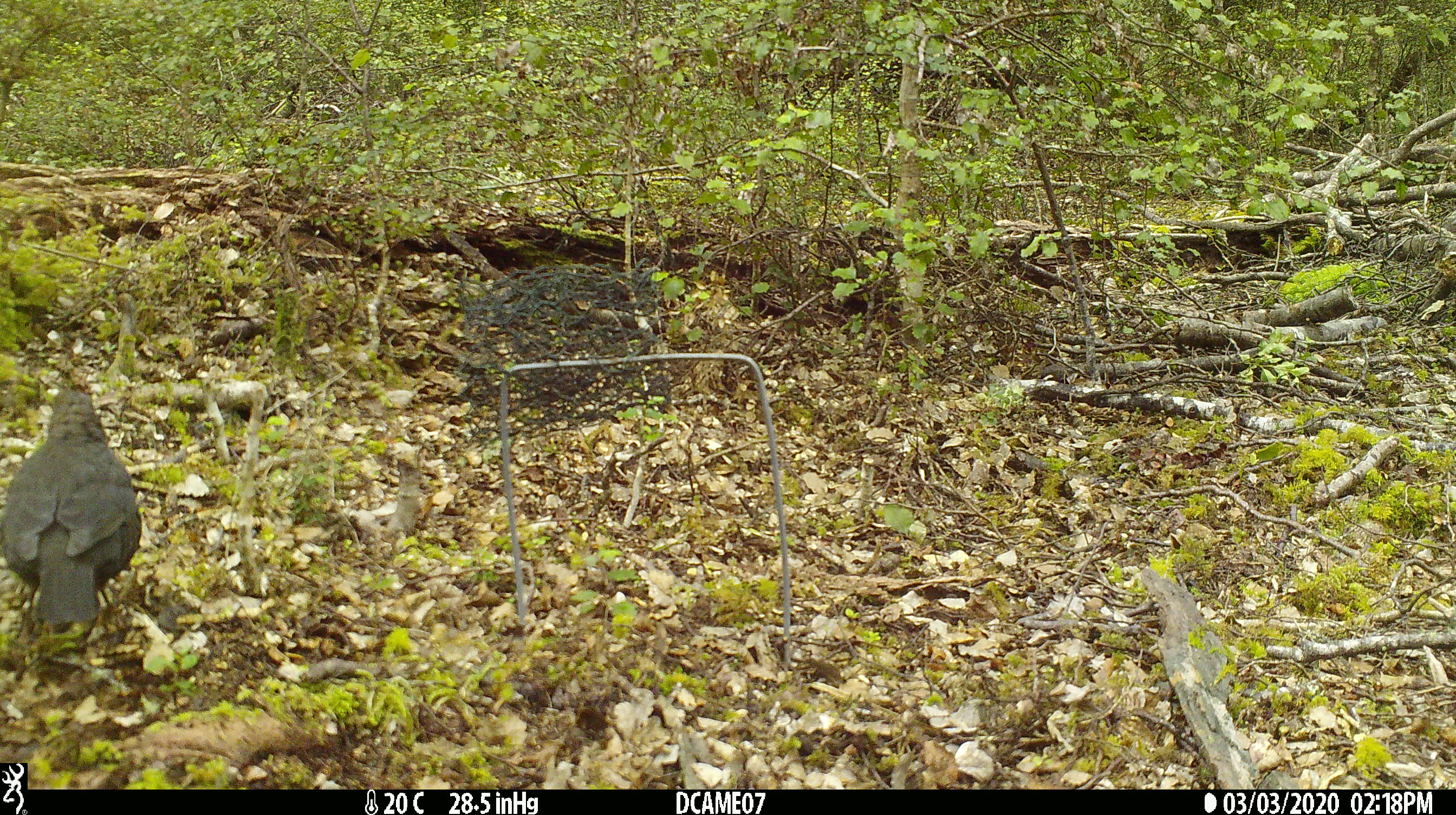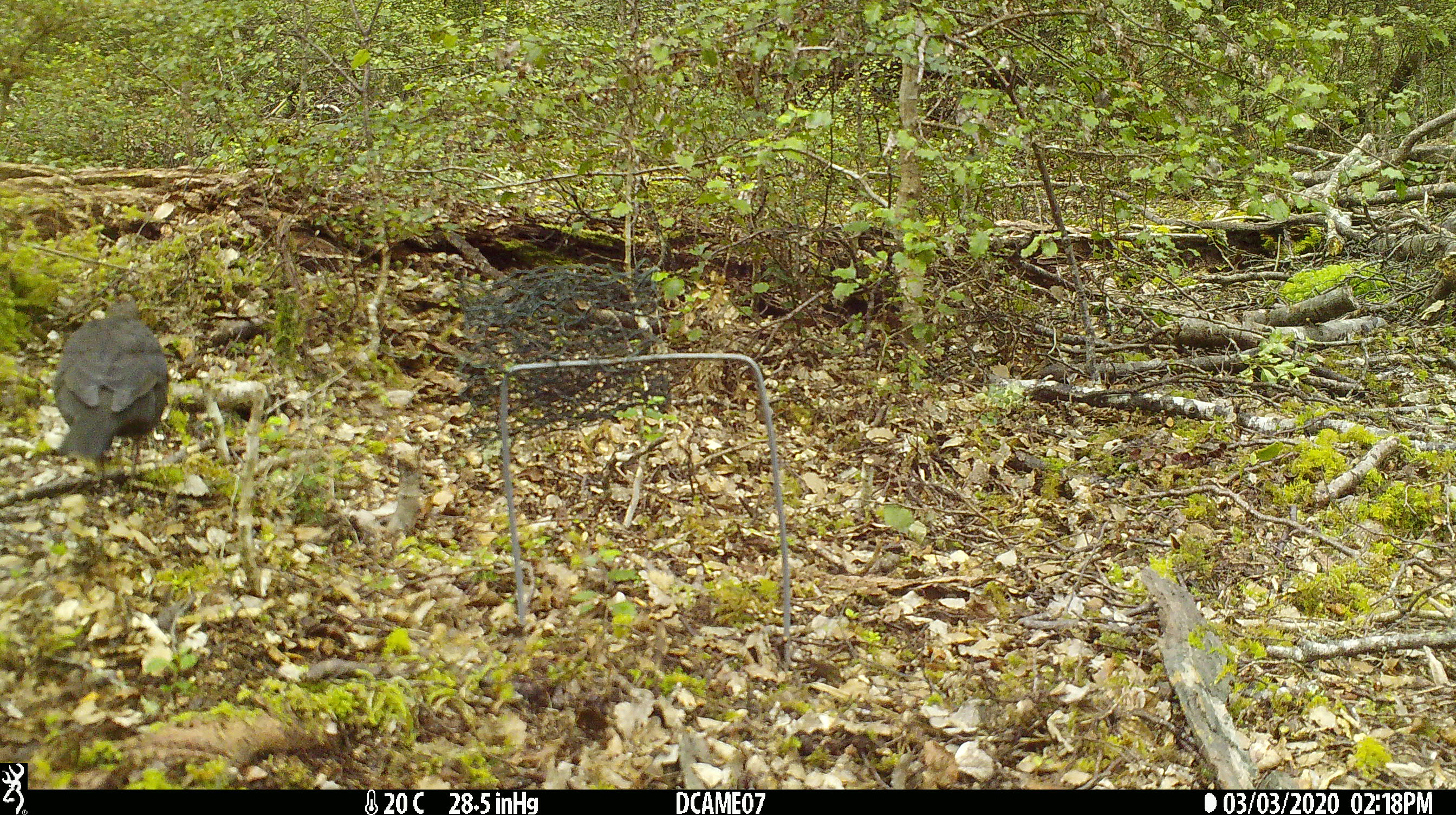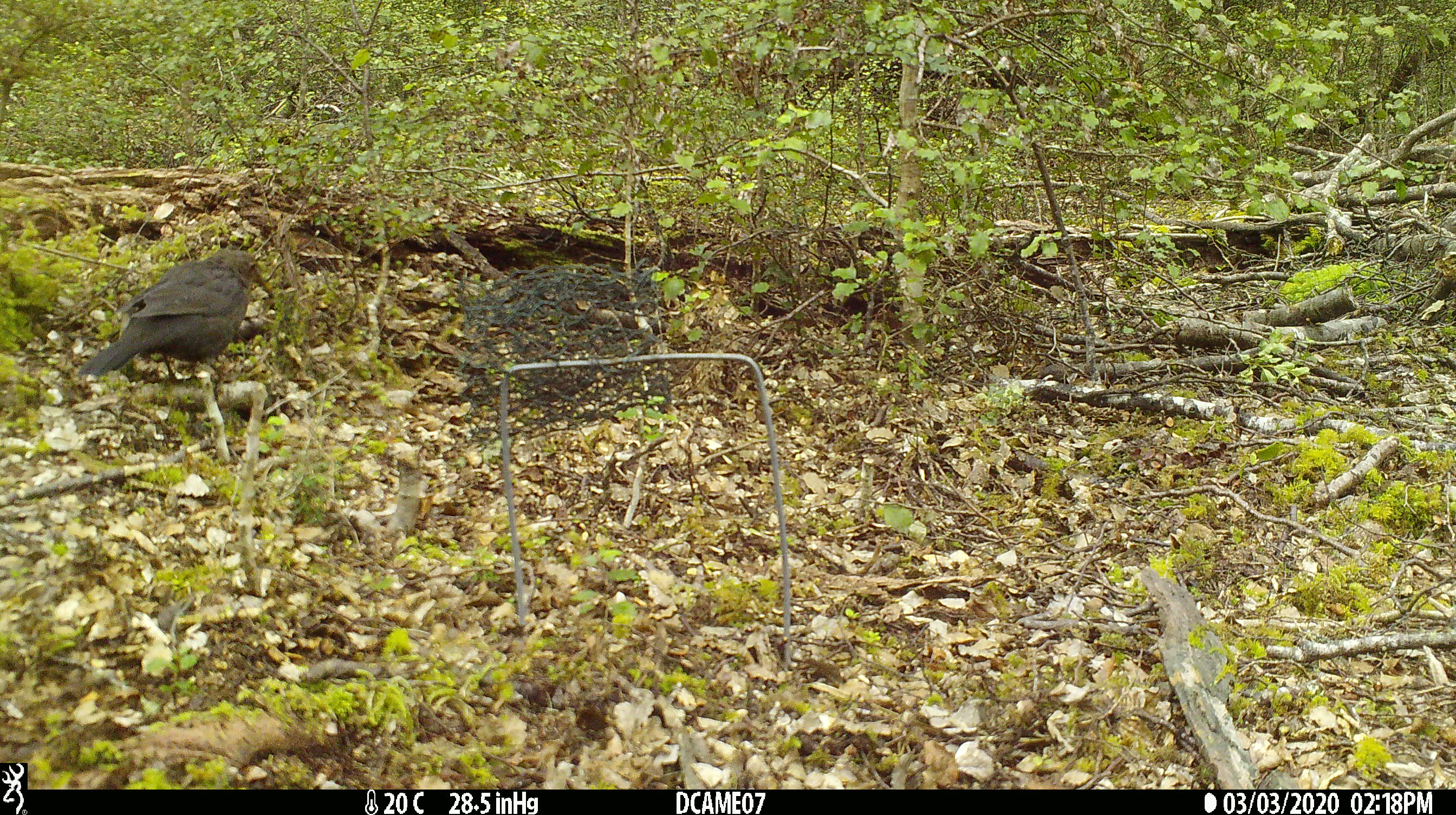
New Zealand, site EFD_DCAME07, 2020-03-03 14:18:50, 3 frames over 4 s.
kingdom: Animalia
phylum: Chordata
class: Aves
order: Passeriformes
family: Turdidae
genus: Turdus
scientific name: Turdus merula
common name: eurasian blackbird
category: blackbird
Blackbird (eurasian blackbird) (Turdus merula).